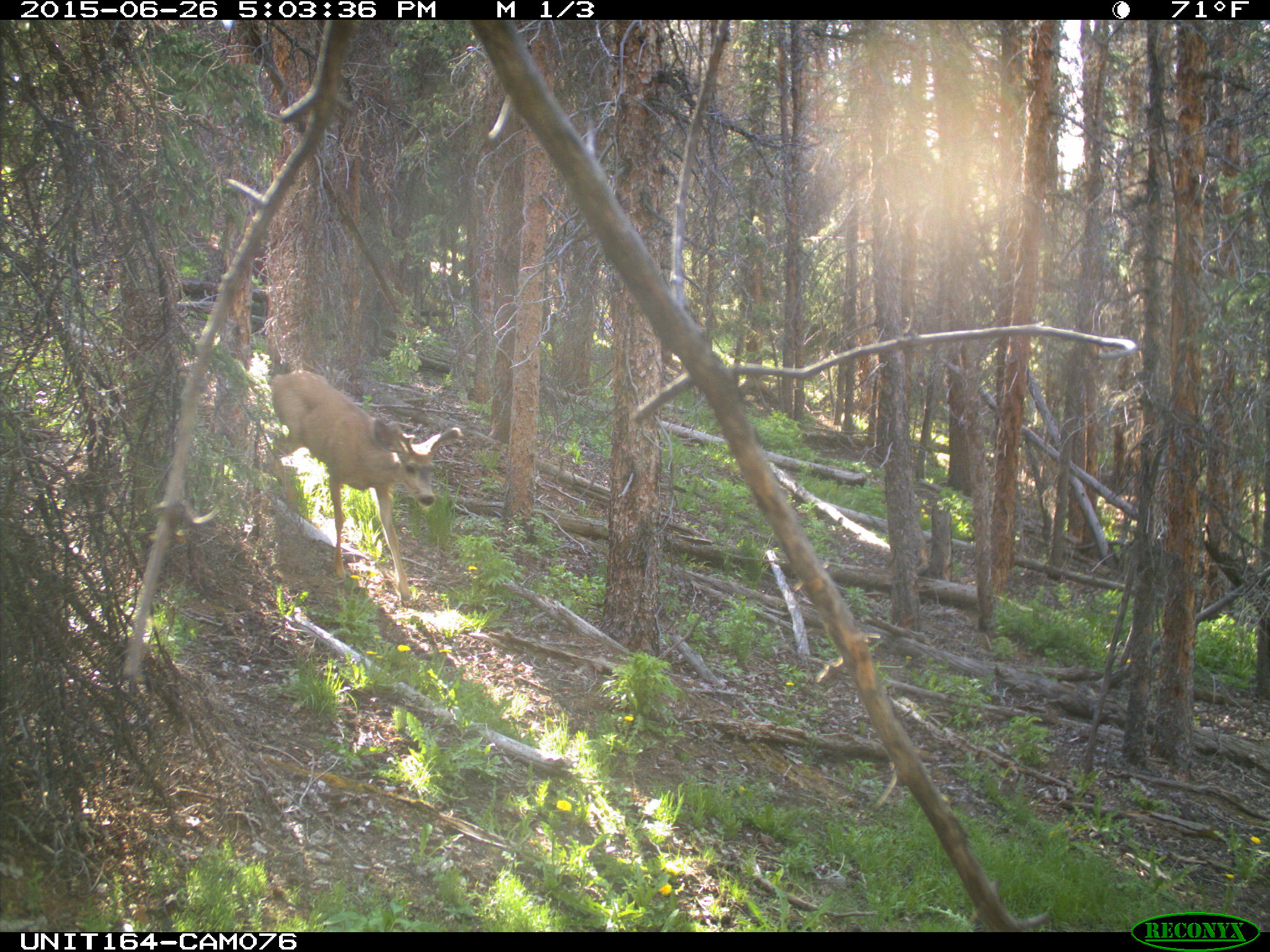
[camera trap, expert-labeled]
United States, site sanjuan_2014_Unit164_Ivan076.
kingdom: Animalia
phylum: Chordata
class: Mammalia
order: Artiodactyla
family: Cervidae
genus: Odocoileus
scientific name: Odocoileus hemionus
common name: mule deer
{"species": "Odocoileus hemionus (mule deer)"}